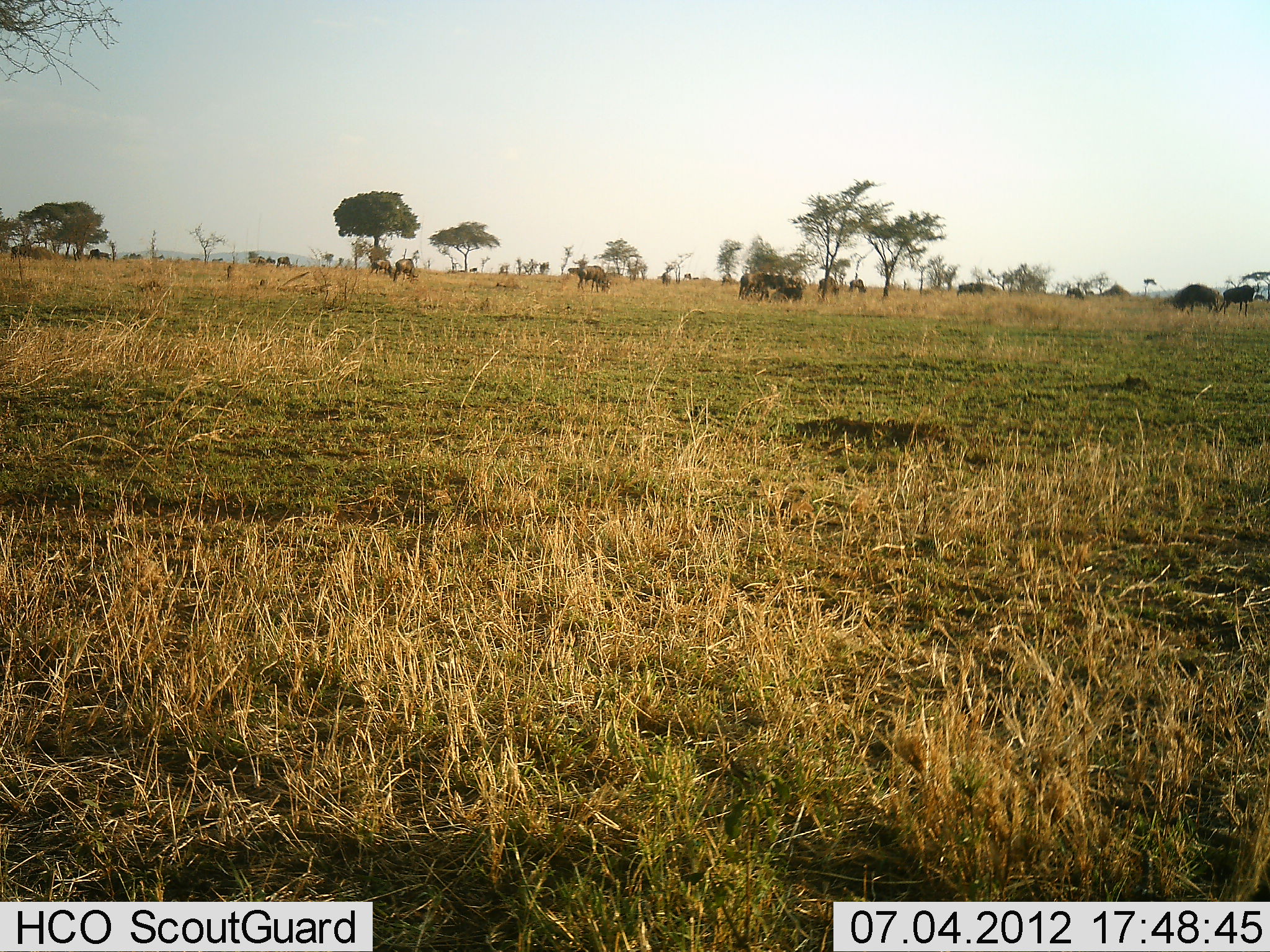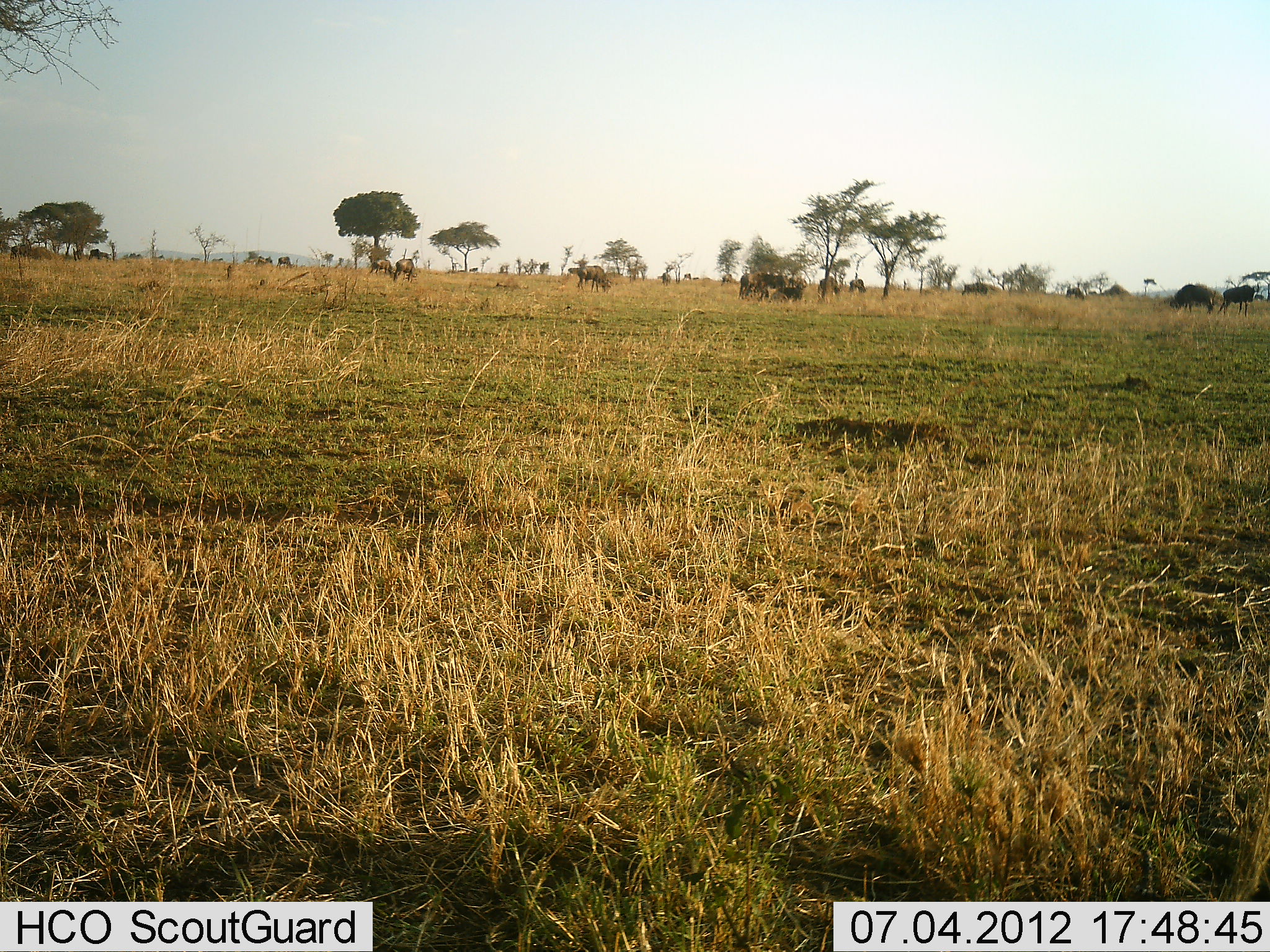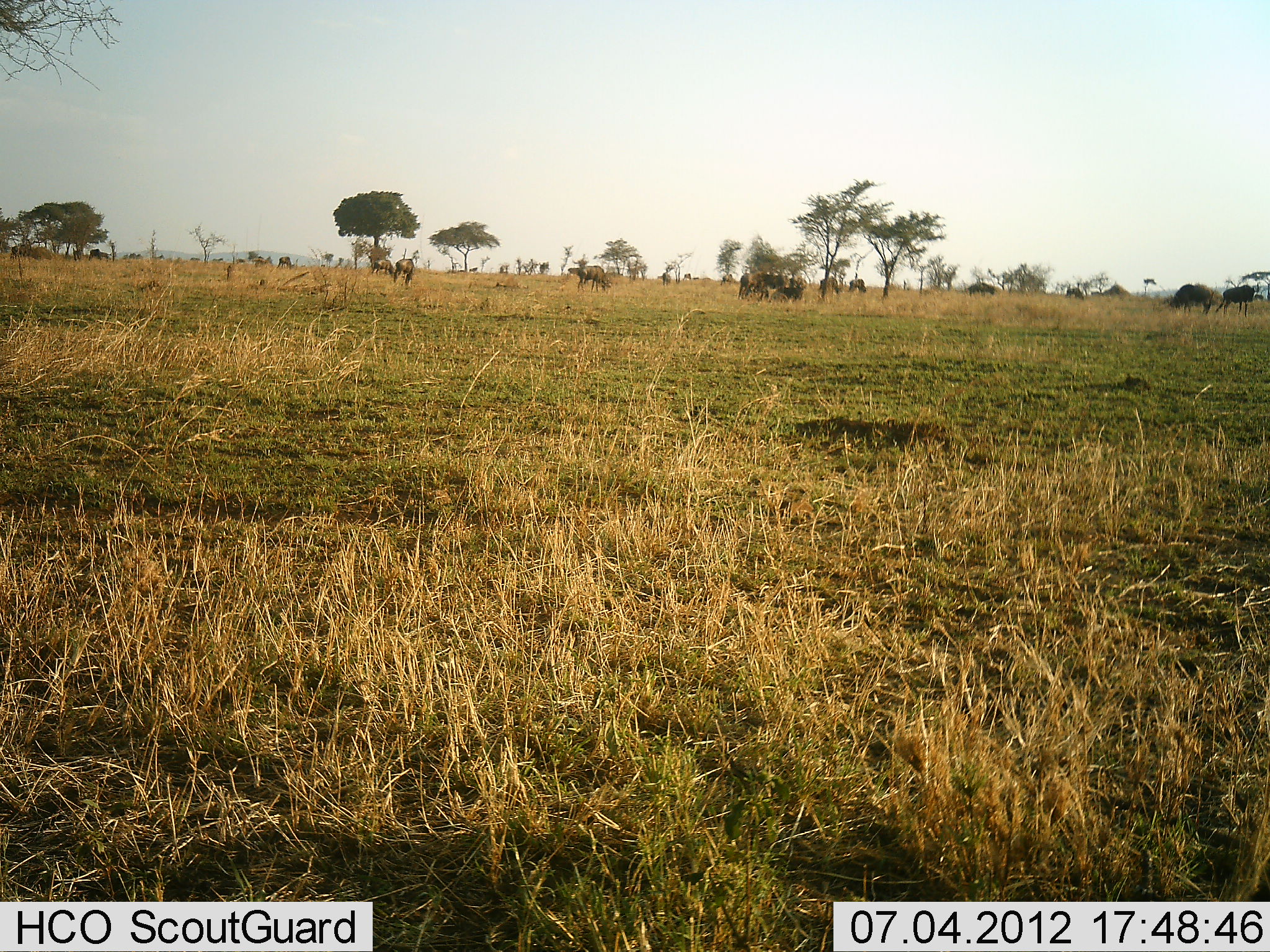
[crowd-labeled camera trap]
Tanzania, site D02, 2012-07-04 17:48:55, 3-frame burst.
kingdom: Animalia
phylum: Chordata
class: Mammalia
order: Artiodactyla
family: Bovidae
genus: Connochaetes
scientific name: Connochaetes taurinus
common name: blue wildebeest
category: wildebeest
Wildebeest (blue wildebeest) (Connochaetes taurinus), count 11-50. Behavior (volunteer vote fractions): standing 64%, resting 9%, moving 27%, interacting 9%. Young present (vote fraction): 0%. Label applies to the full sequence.